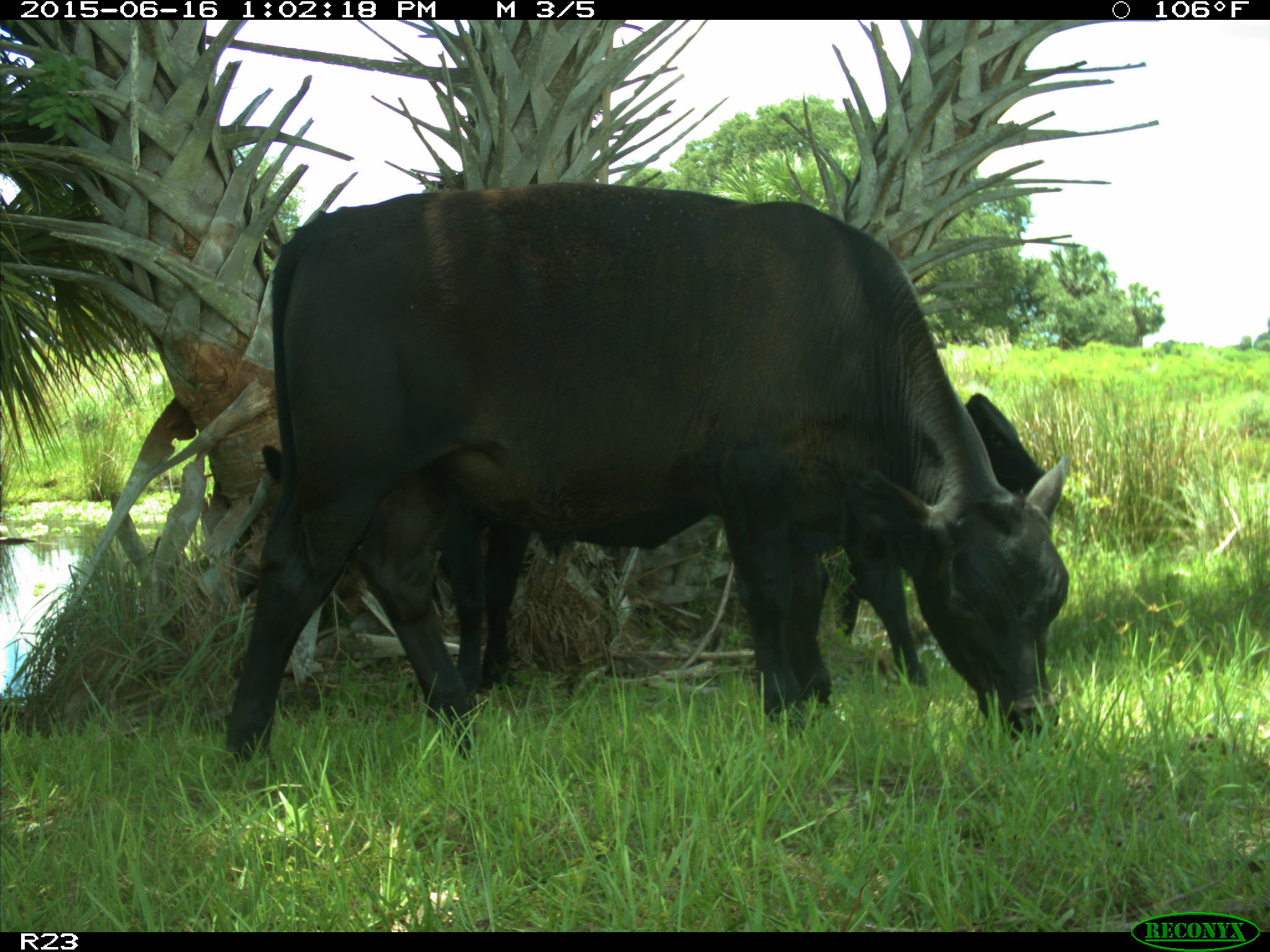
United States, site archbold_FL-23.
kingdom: Animalia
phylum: Chordata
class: Mammalia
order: Artiodactyla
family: Bovidae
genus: Bos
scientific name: Bos taurus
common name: domestic cow